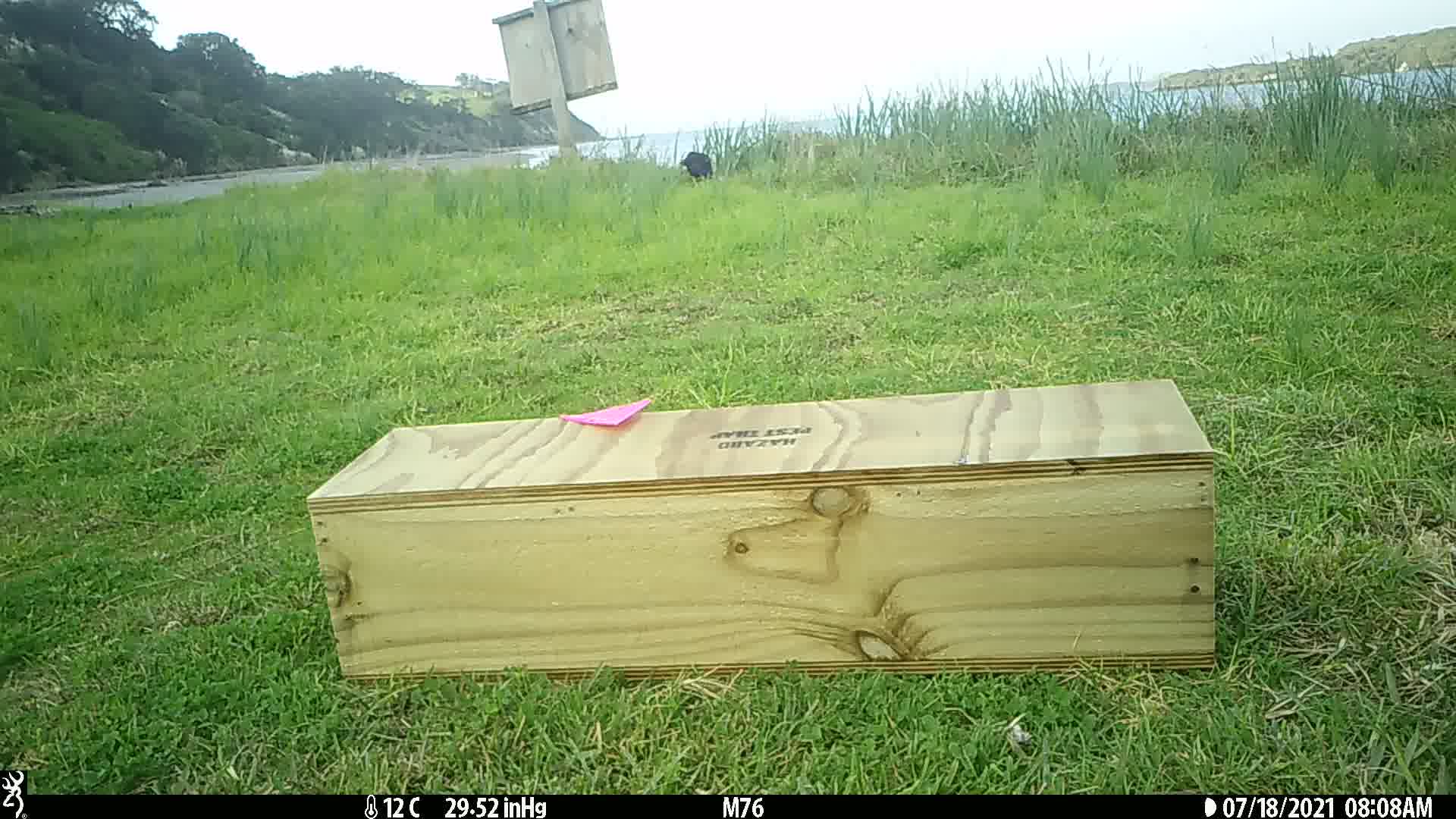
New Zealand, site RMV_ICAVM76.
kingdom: Animalia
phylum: Chordata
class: Aves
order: Gruiformes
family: Rallidae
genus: Porphyrio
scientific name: Porphyrio melanotus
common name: australasian swamphen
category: pukeko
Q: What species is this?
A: Pukeko (australasian swamphen) (Porphyrio melanotus).